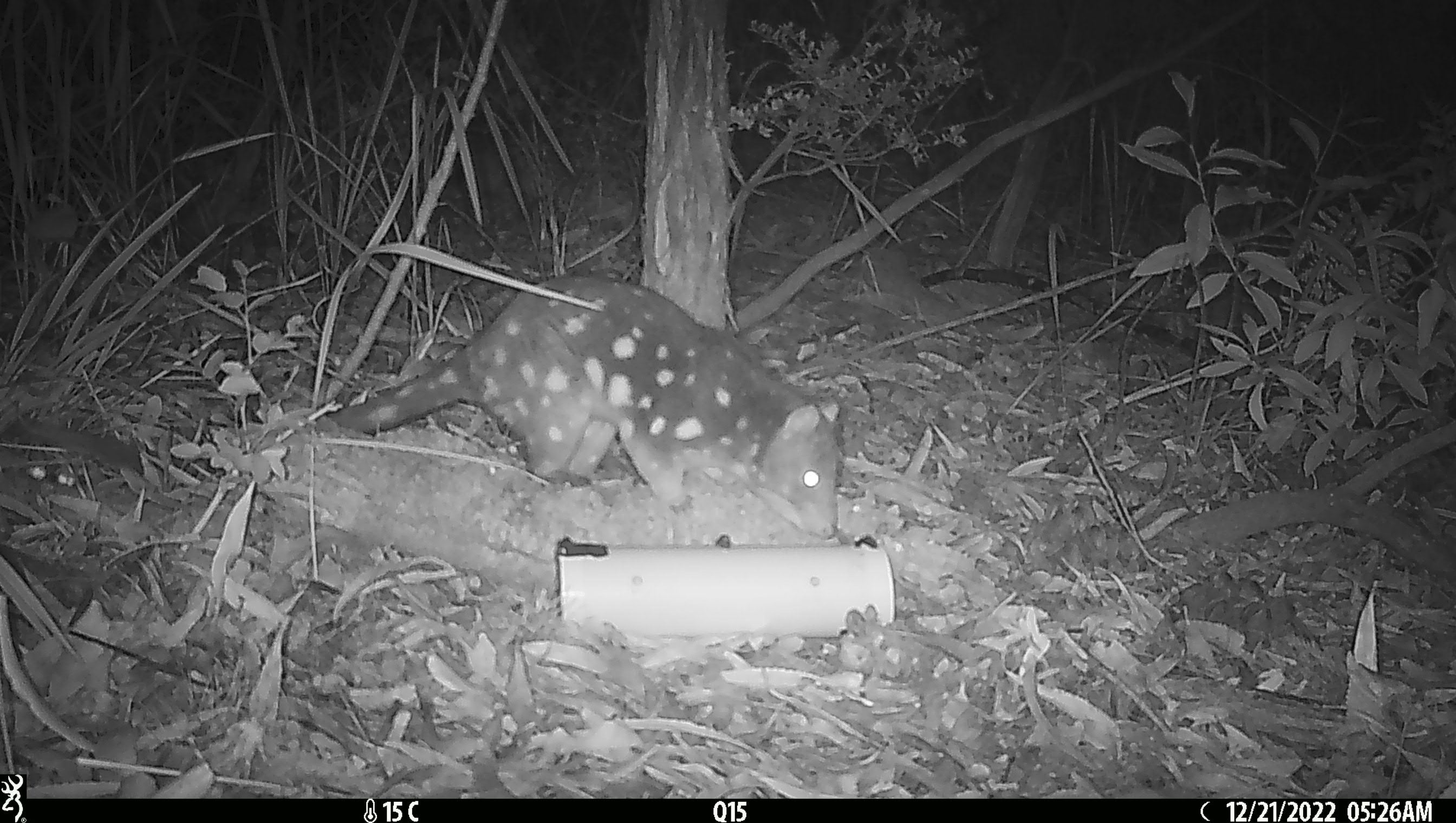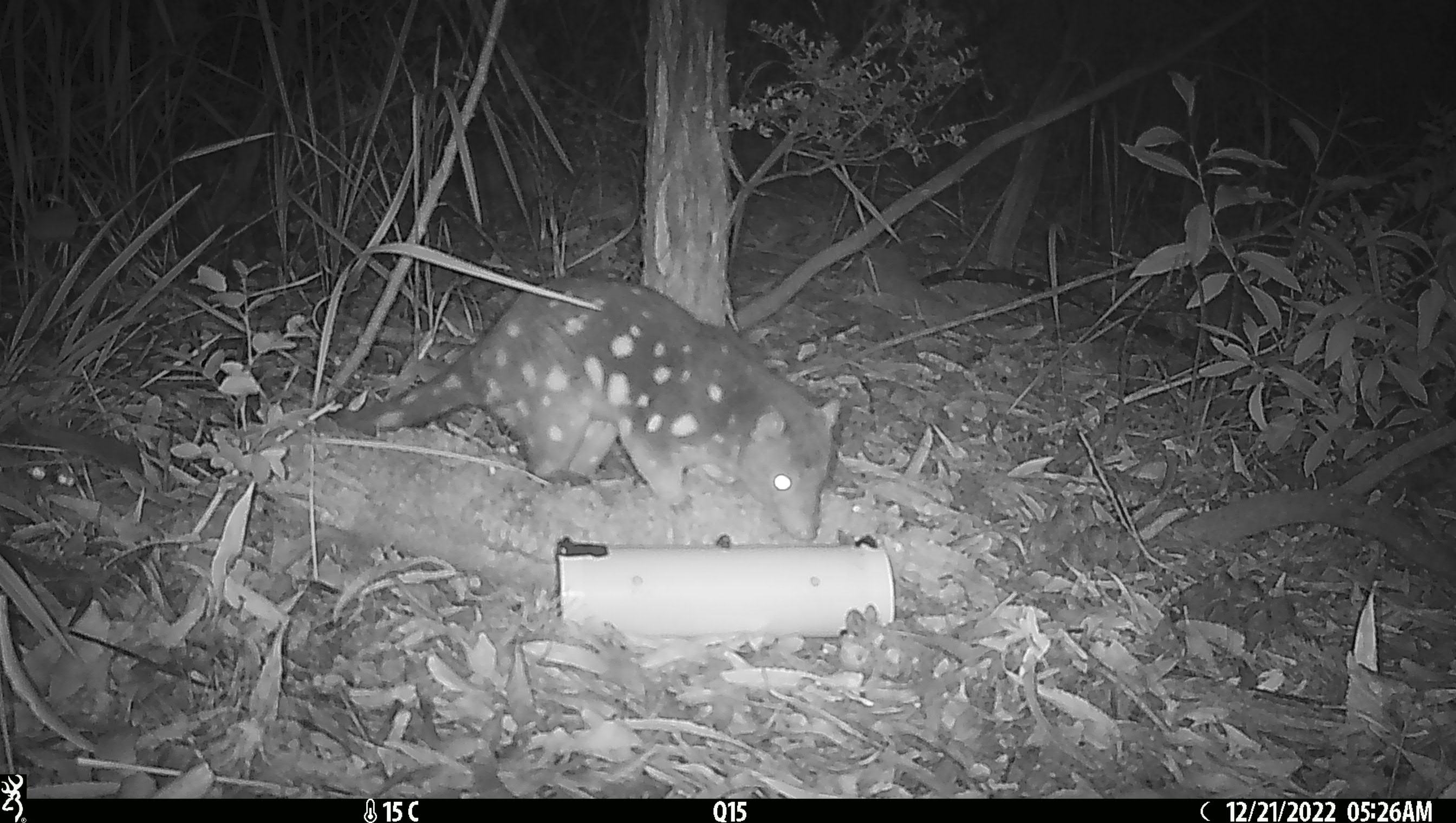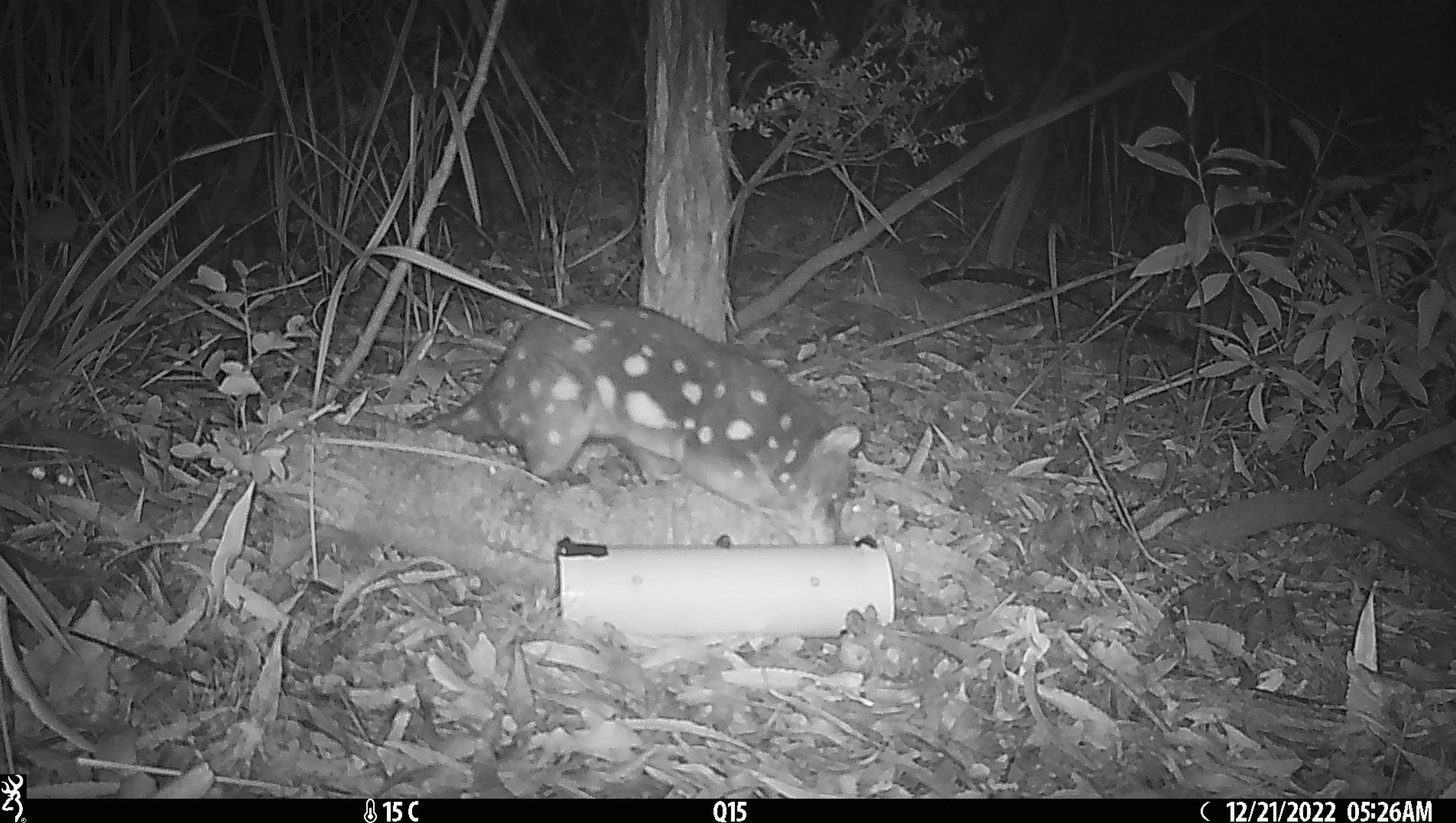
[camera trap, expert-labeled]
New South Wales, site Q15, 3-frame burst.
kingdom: Animalia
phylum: Chordata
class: Mammalia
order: Dasyuromorphia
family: Dasyuridae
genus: Dasyurus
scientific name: Dasyurus maculatus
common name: spotted-tailed quoll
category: quoll